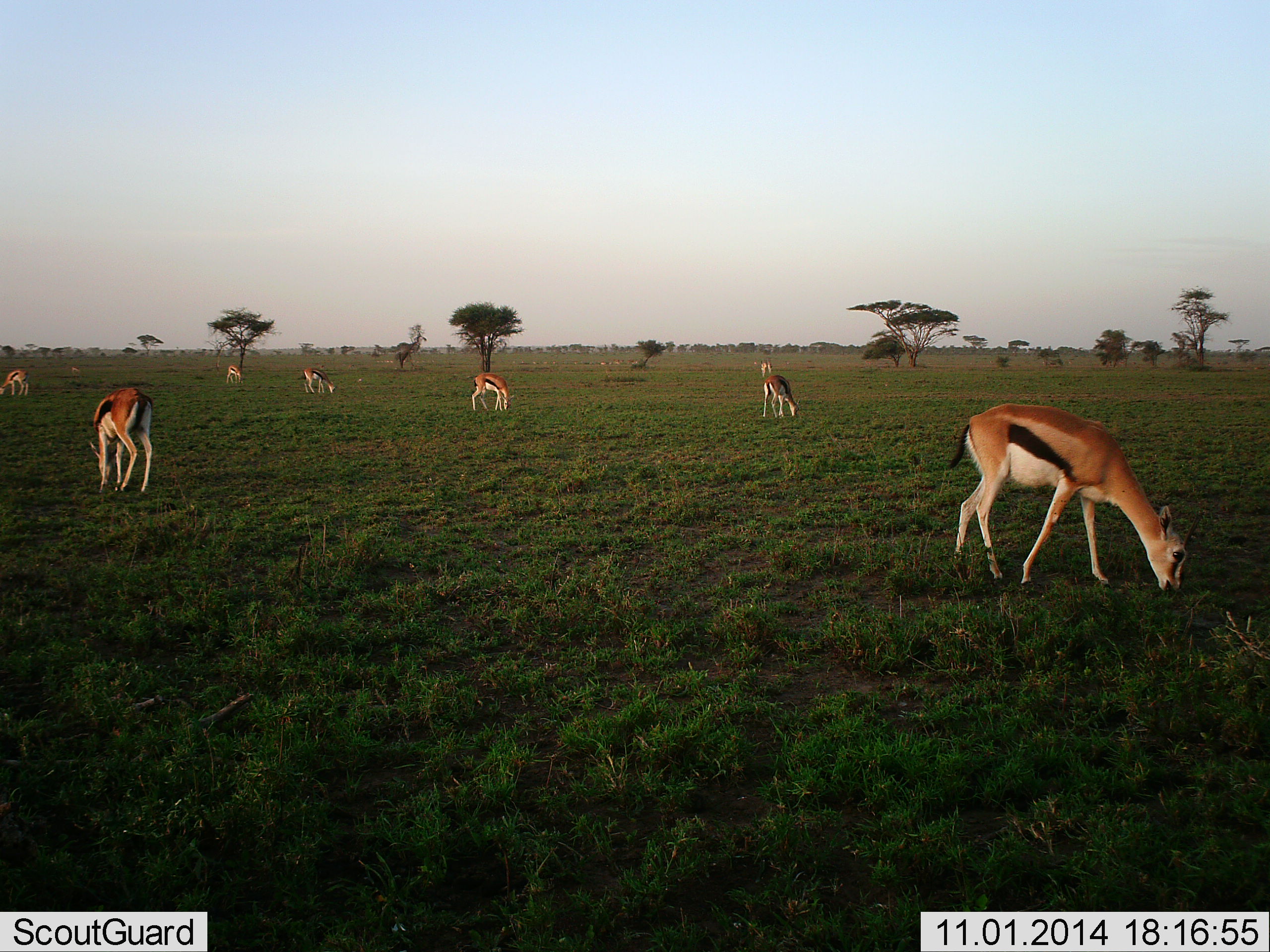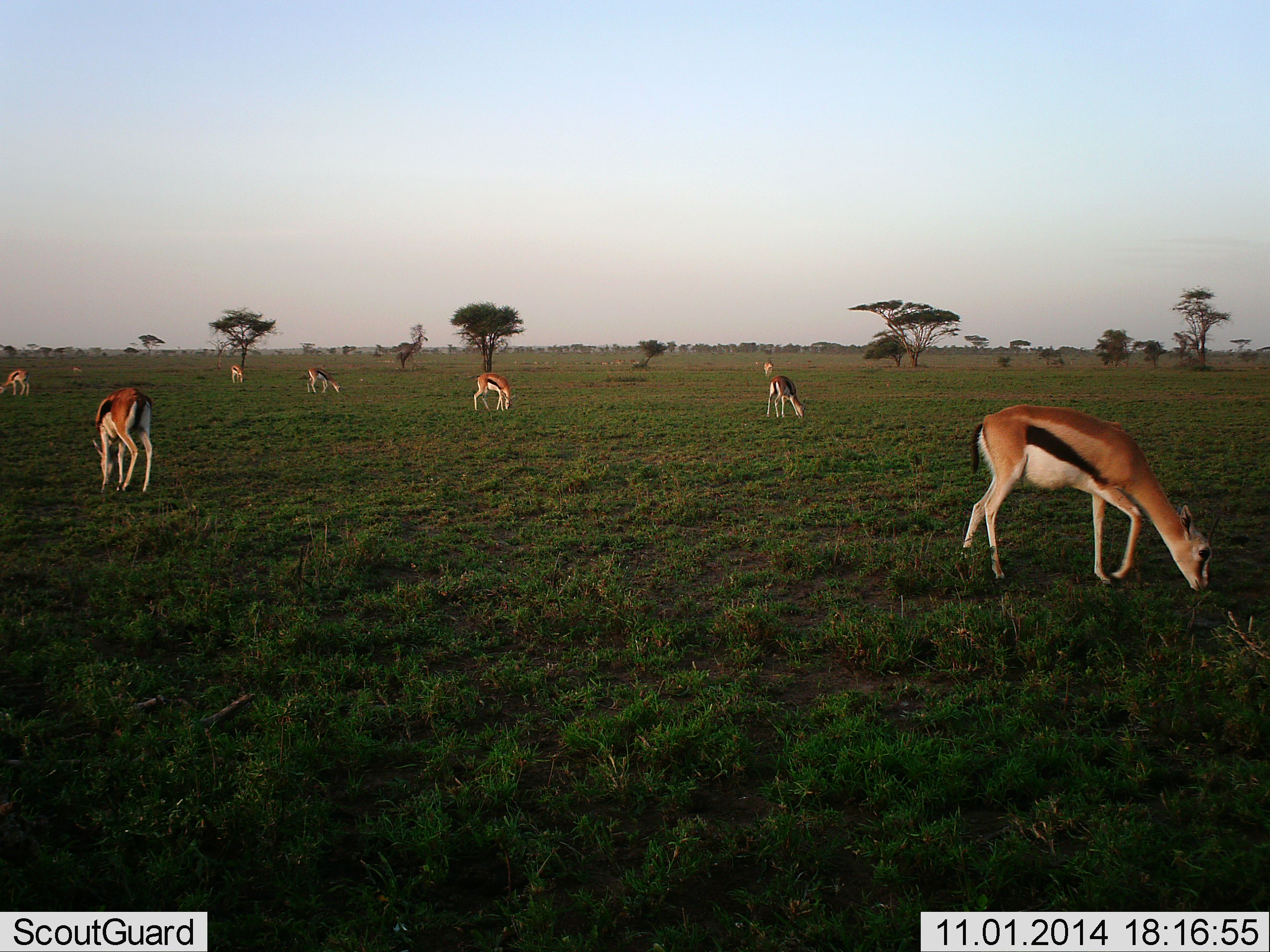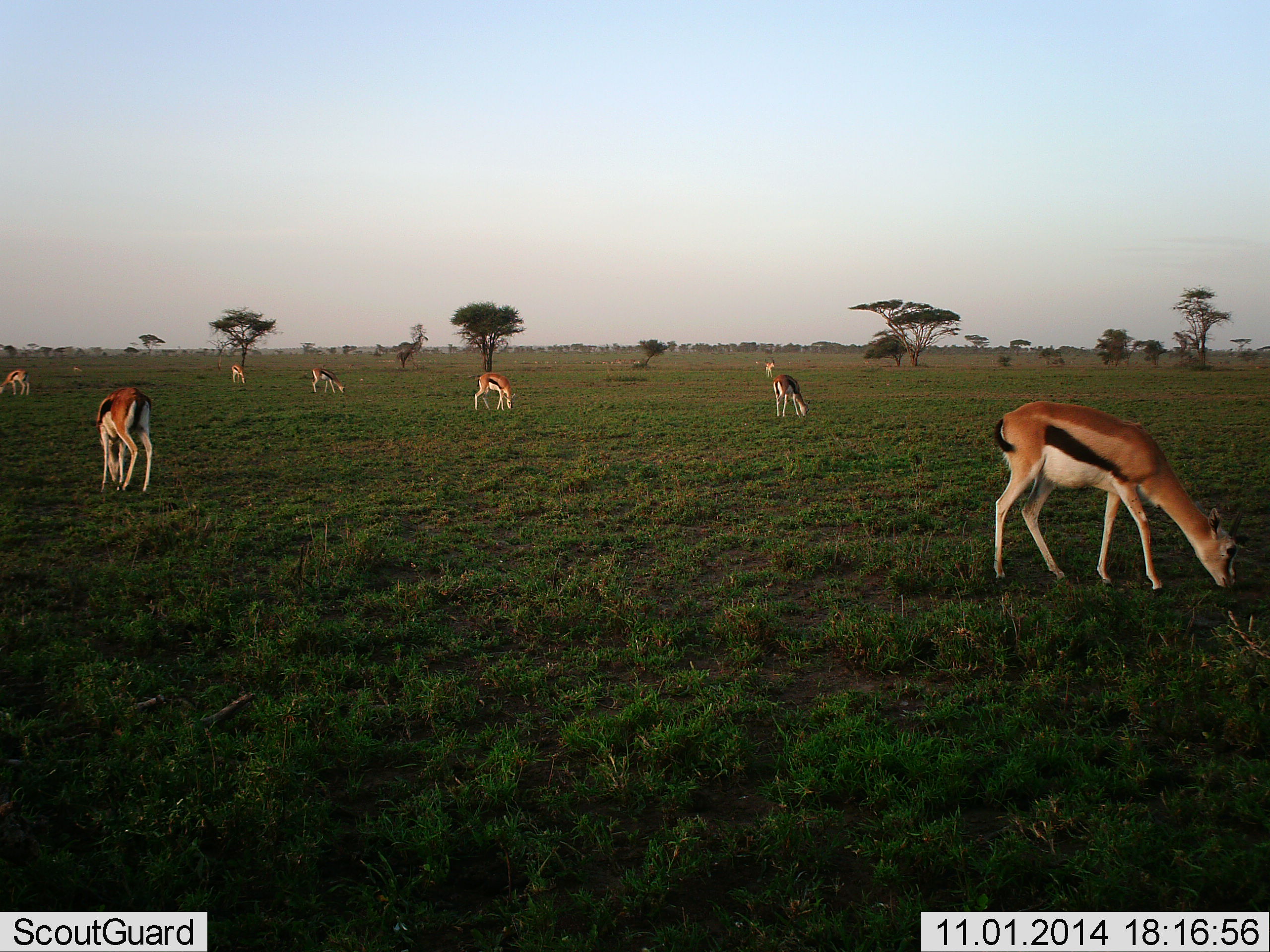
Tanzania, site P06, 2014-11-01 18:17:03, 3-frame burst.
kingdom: Animalia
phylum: Chordata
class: Mammalia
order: Artiodactyla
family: Bovidae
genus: Eudorcas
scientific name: Eudorcas thomsonii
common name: thomson's gazelle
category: gazellethomsons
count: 9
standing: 20%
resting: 0%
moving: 10%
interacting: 0%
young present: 0%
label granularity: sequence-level